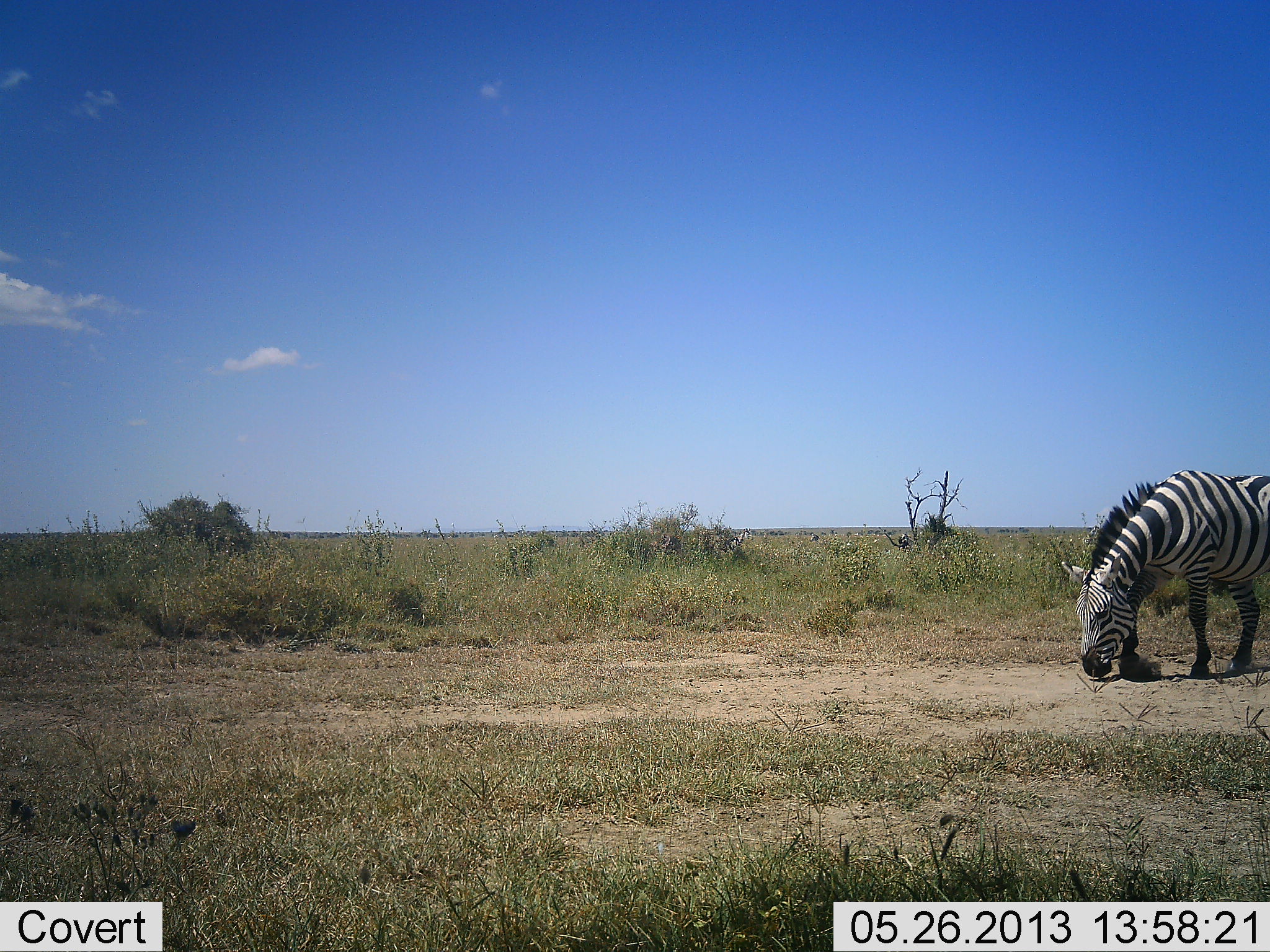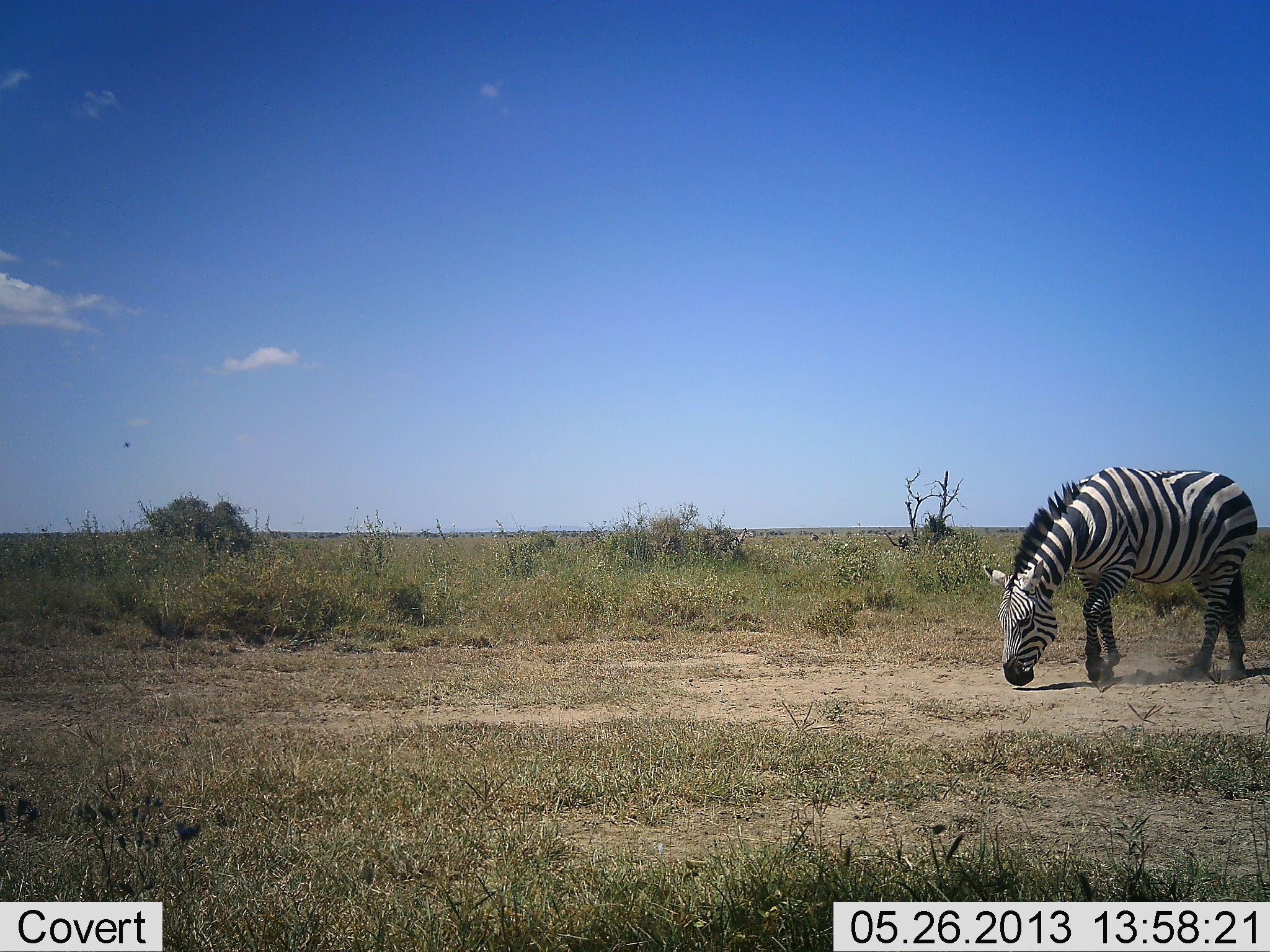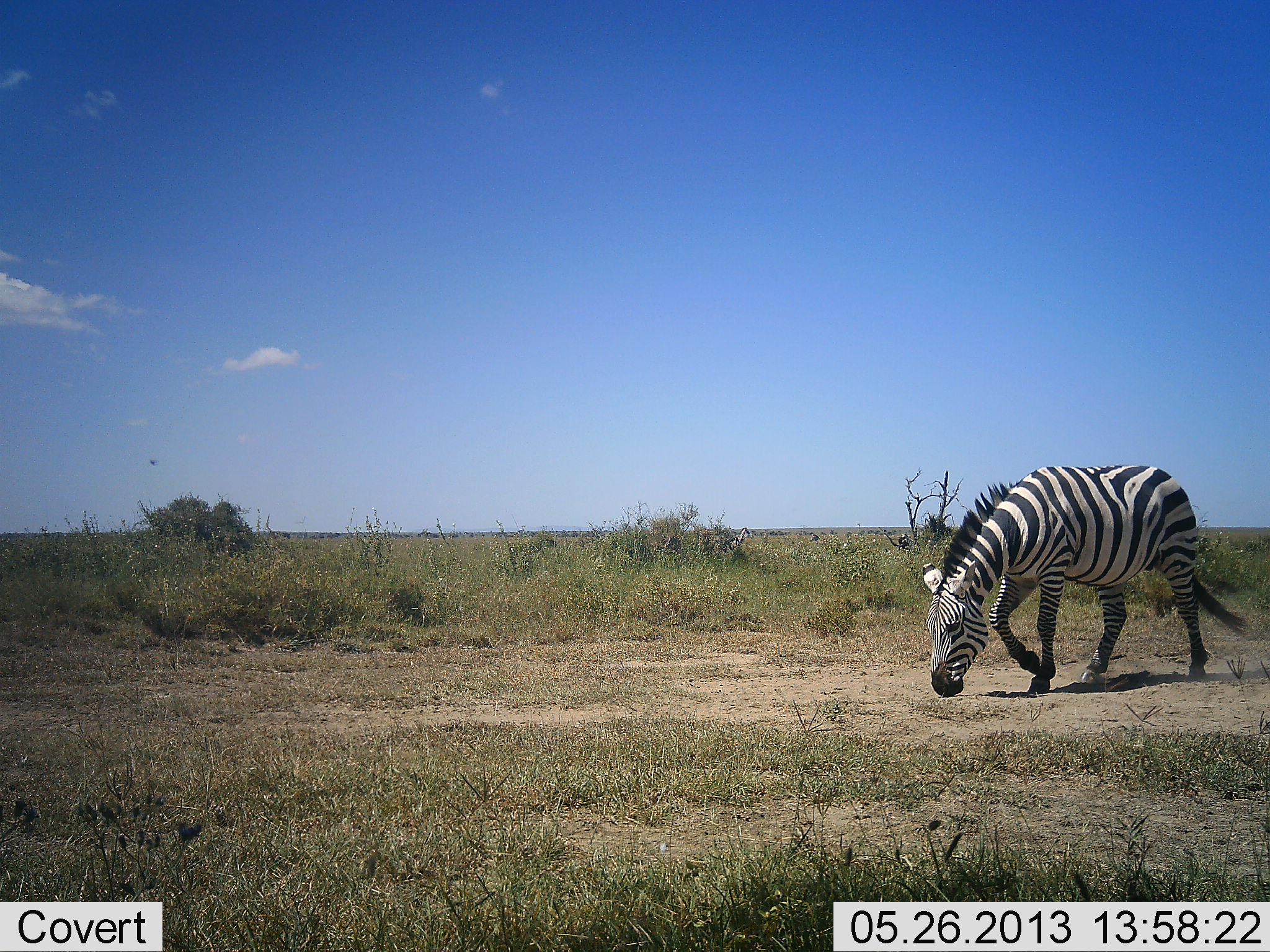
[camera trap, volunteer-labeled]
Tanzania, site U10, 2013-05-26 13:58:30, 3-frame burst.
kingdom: Animalia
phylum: Chordata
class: Mammalia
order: Perissodactyla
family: Equidae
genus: Equus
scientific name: Equus quagga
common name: plains zebra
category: zebra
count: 1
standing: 5%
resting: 5%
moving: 84%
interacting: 0%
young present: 0%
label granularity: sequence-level